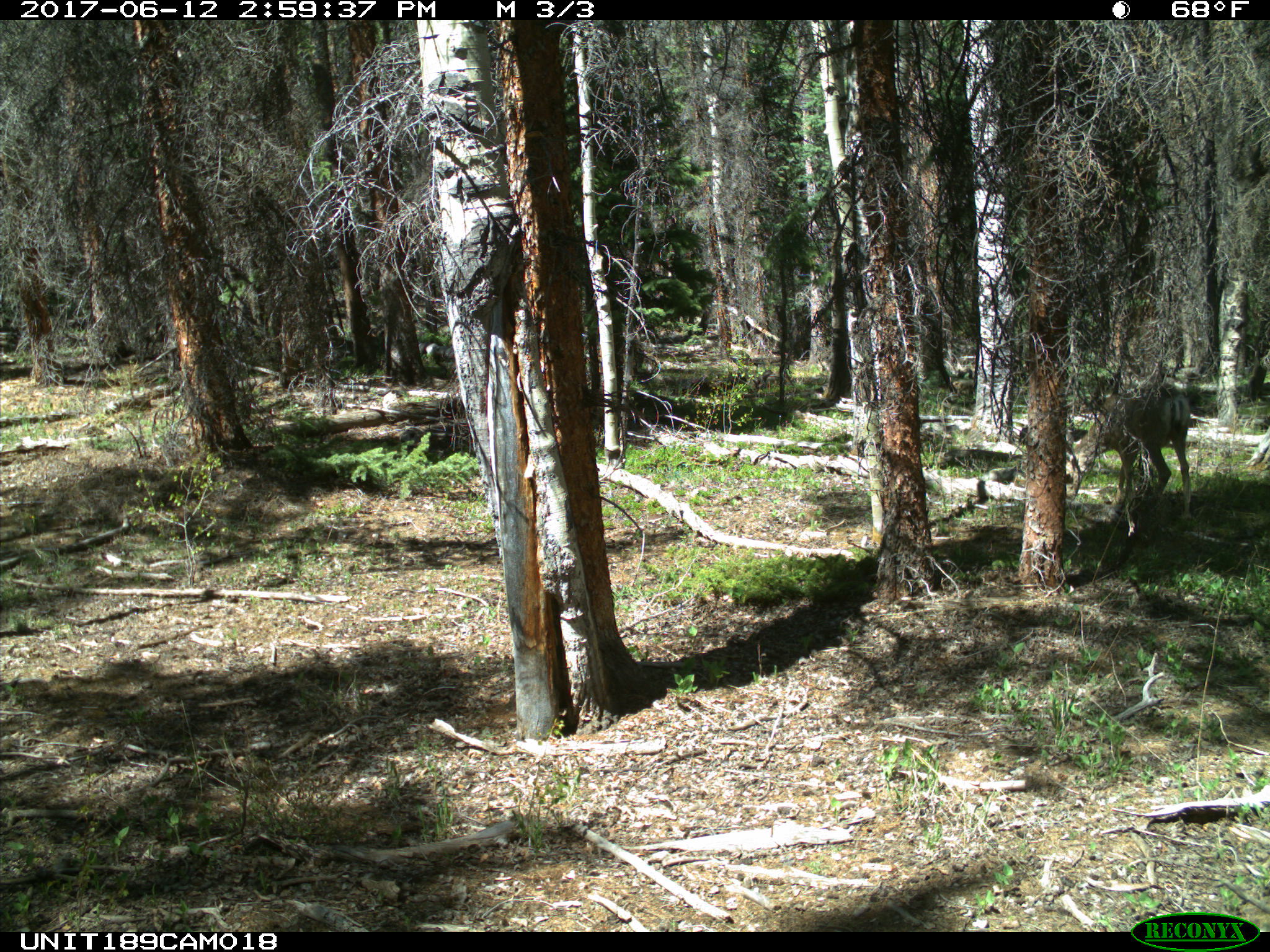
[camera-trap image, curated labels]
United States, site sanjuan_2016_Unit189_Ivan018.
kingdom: Animalia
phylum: Chordata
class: Mammalia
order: Artiodactyla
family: Cervidae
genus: Odocoileus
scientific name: Odocoileus hemionus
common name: mule deer